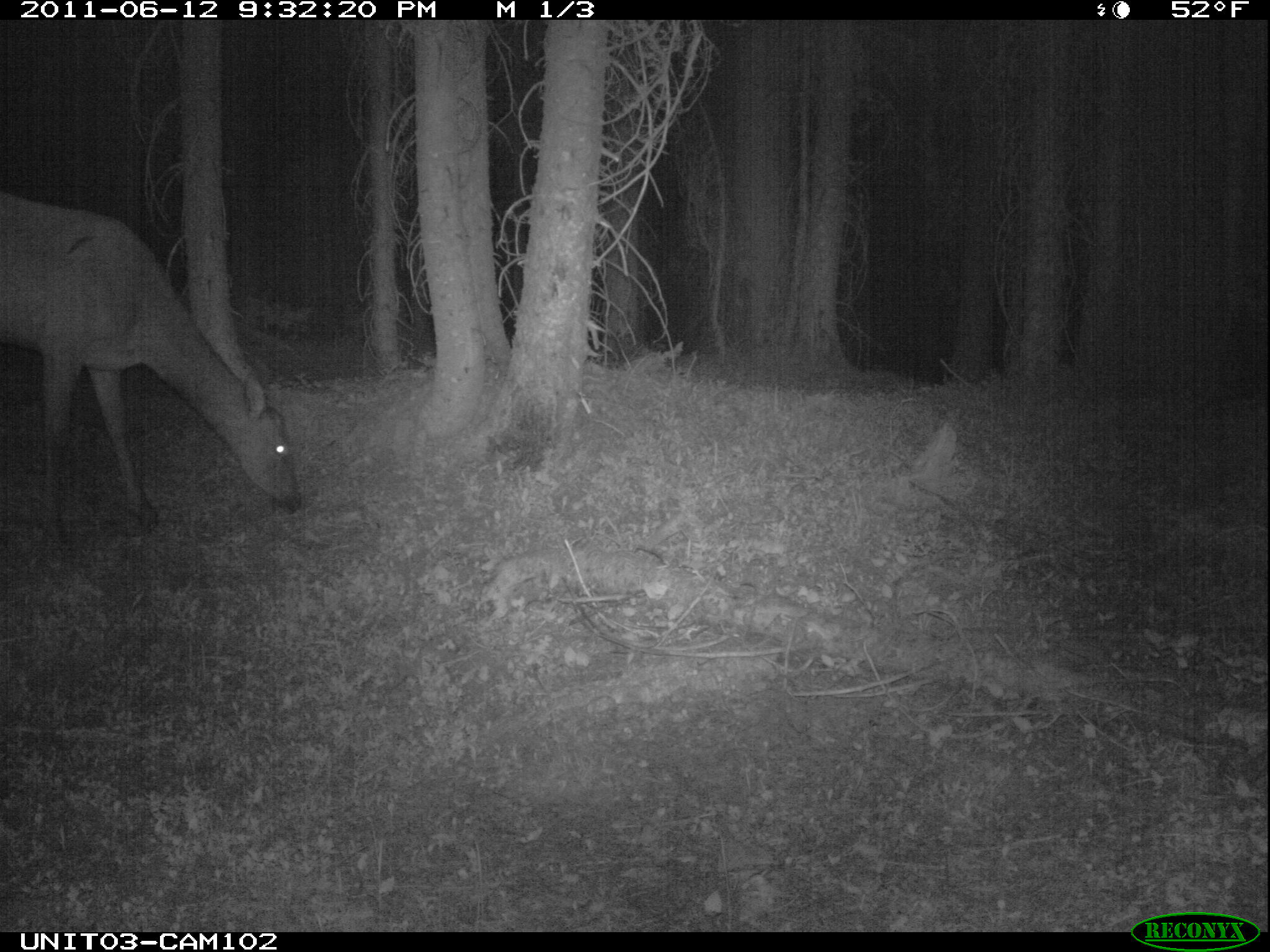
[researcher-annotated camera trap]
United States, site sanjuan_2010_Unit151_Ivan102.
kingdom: Animalia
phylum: Chordata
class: Mammalia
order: Artiodactyla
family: Cervidae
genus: Cervus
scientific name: Cervus elaphus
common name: red deer